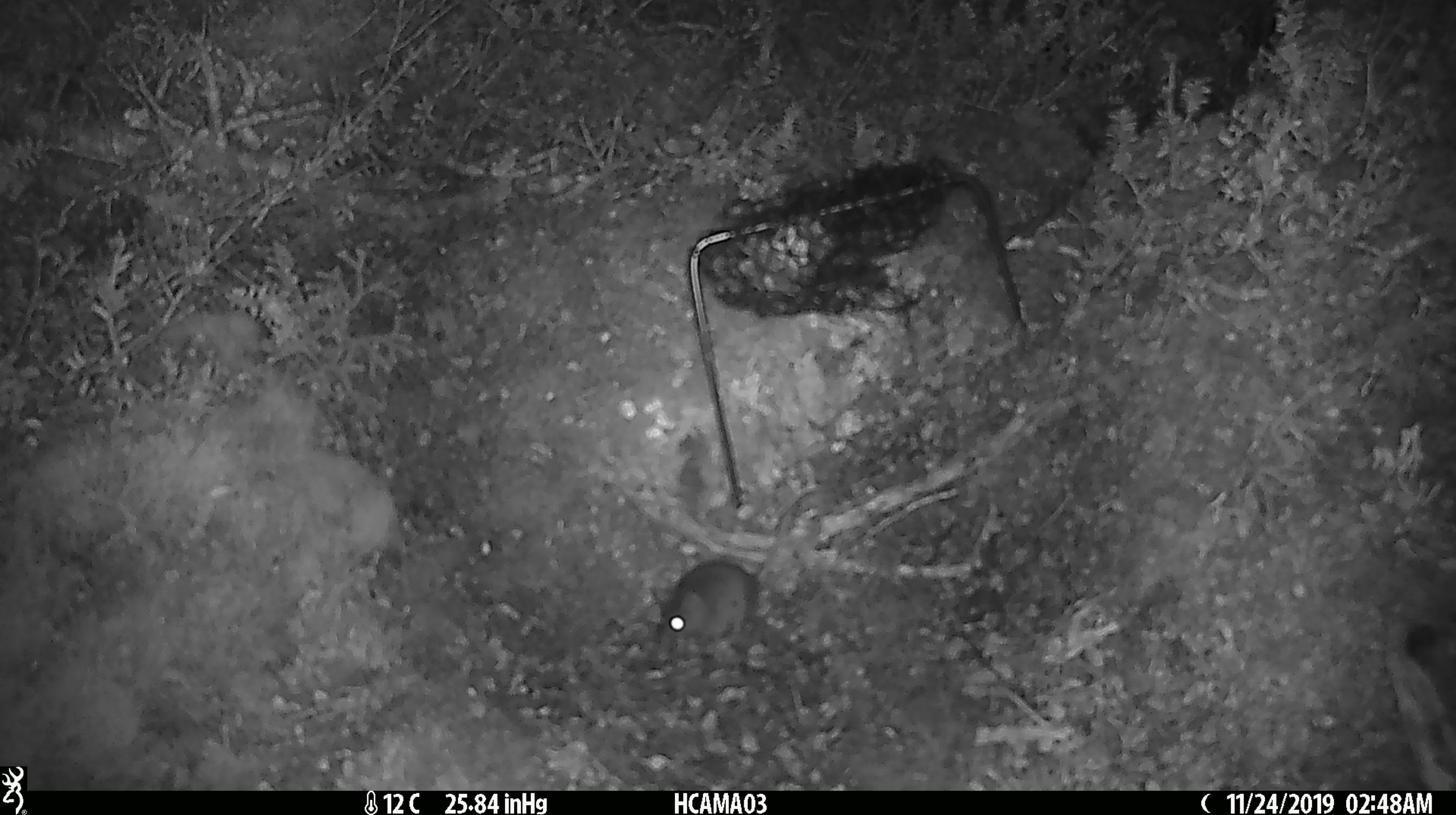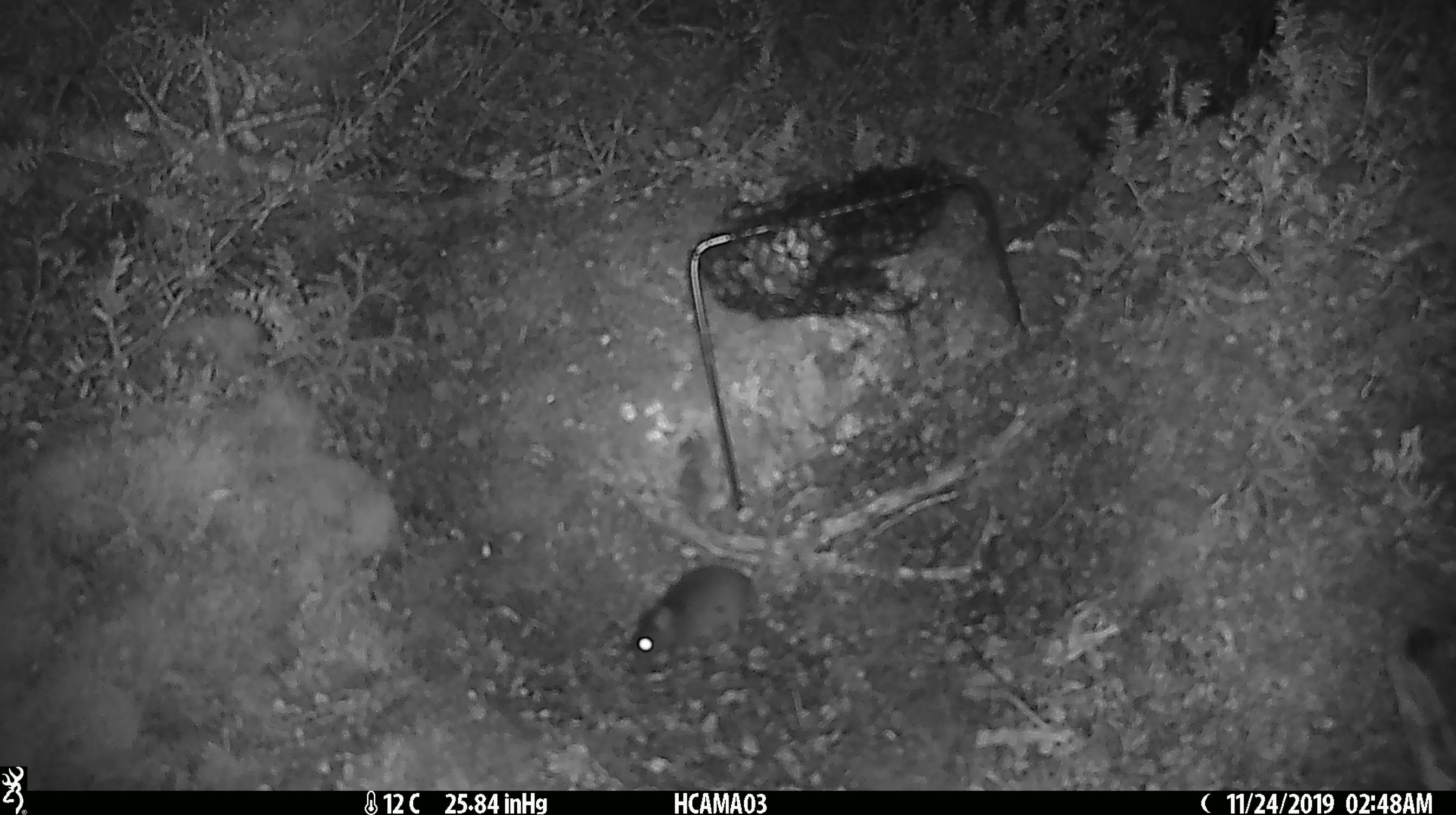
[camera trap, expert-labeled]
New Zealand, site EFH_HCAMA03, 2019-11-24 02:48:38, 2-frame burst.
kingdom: Animalia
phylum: Chordata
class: Mammalia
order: Rodentia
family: Muridae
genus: Mus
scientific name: Mus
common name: mouse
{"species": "mouse (Mus)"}